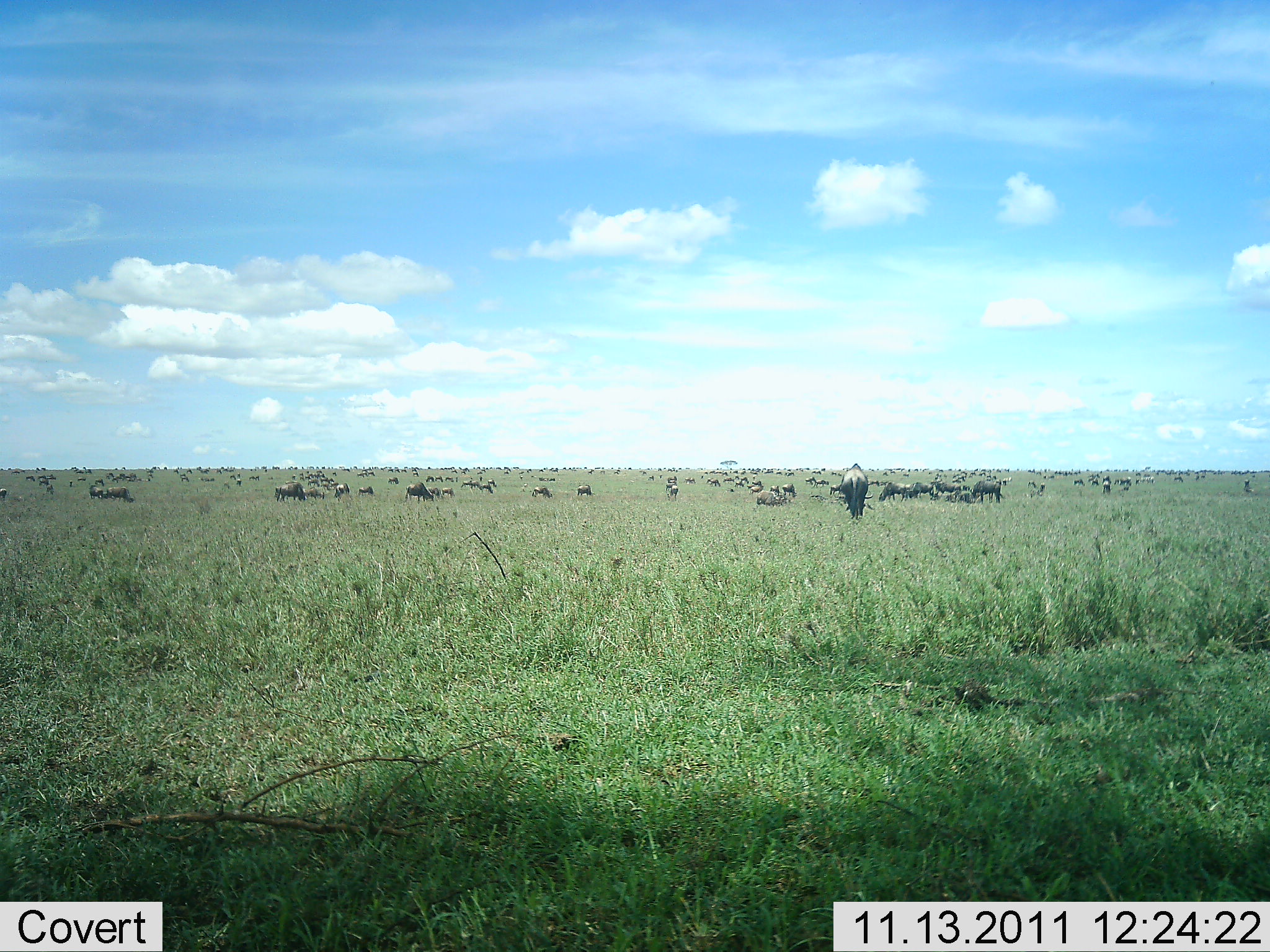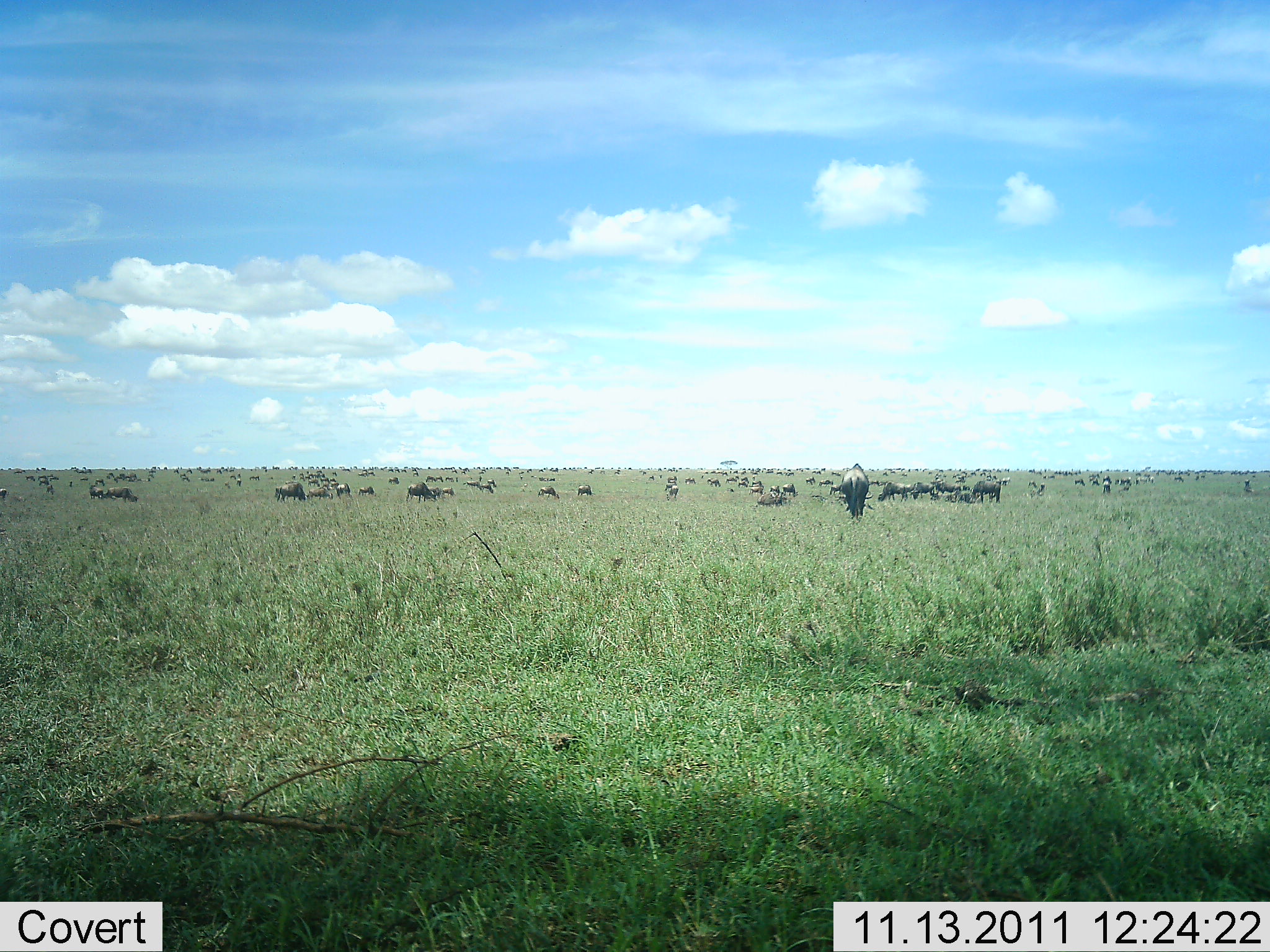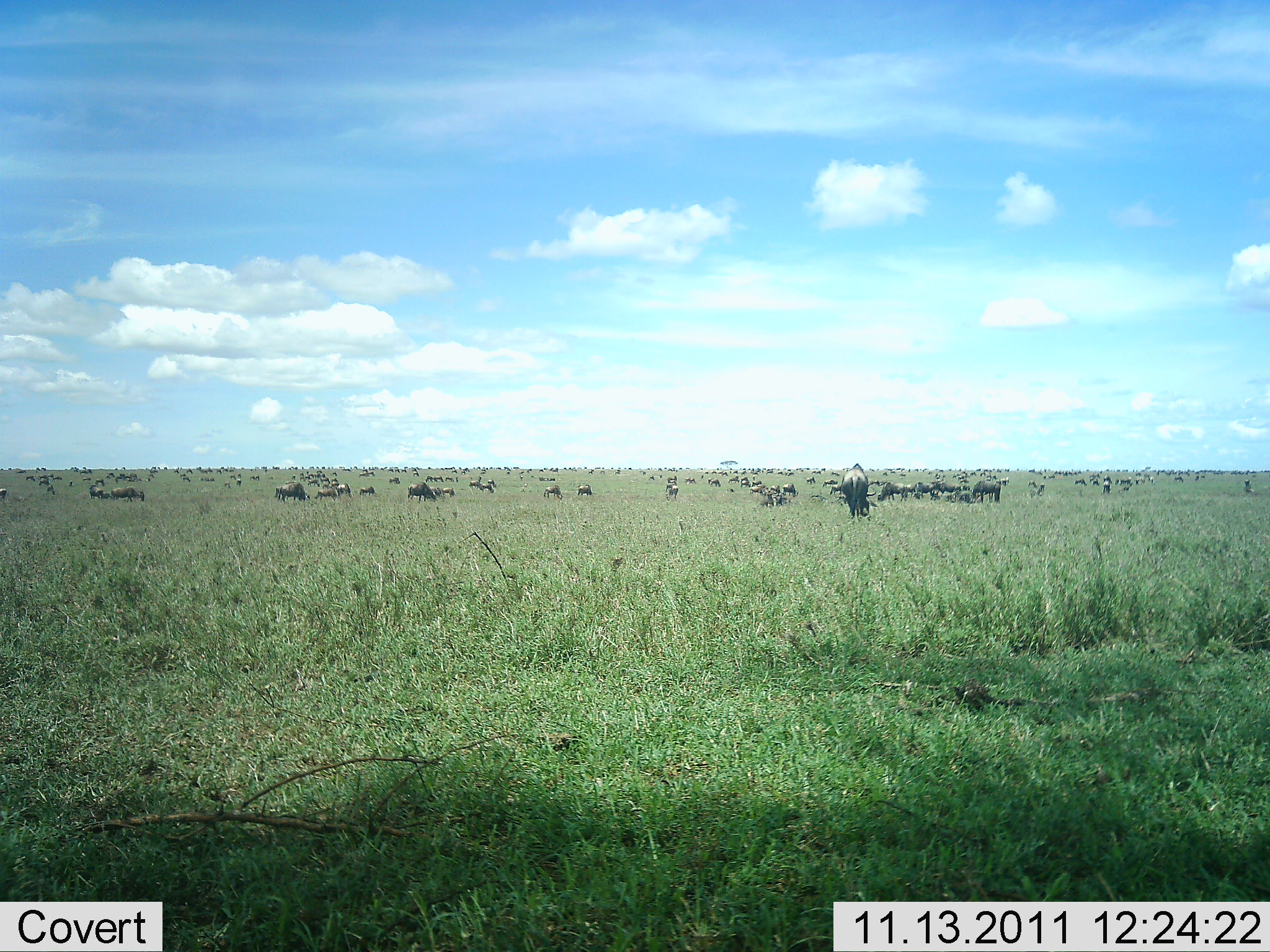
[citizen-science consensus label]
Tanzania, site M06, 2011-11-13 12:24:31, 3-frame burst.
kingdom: Animalia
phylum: Chordata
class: Mammalia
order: Artiodactyla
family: Bovidae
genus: Connochaetes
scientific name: Connochaetes taurinus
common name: blue wildebeest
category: wildebeest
Wildebeest (blue wildebeest) (Connochaetes taurinus), count 51+. Behavior (volunteer vote fractions): standing 58%, resting 25%, moving 8%, interacting 8%. Young present (vote fraction): 8%. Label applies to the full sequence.